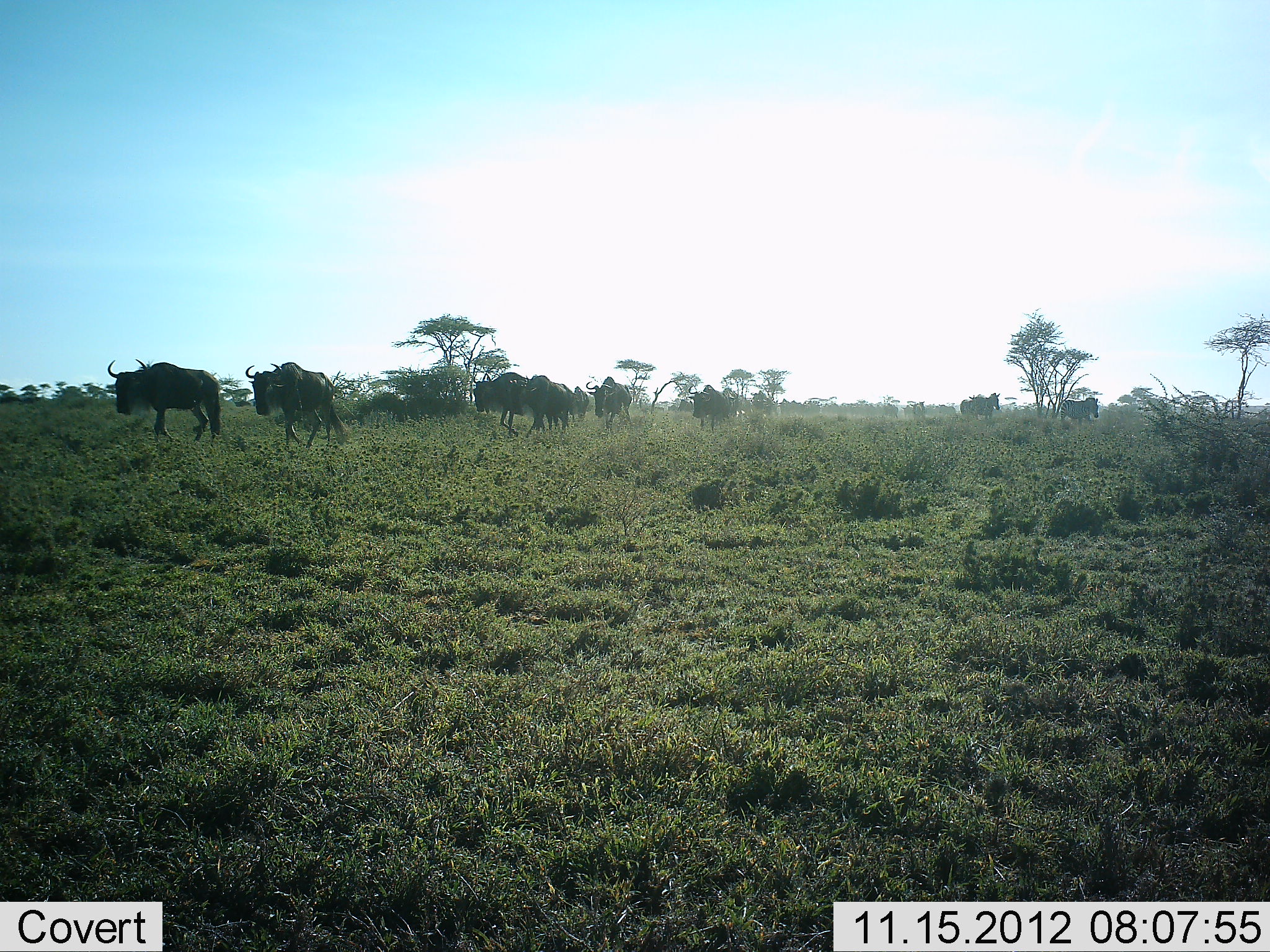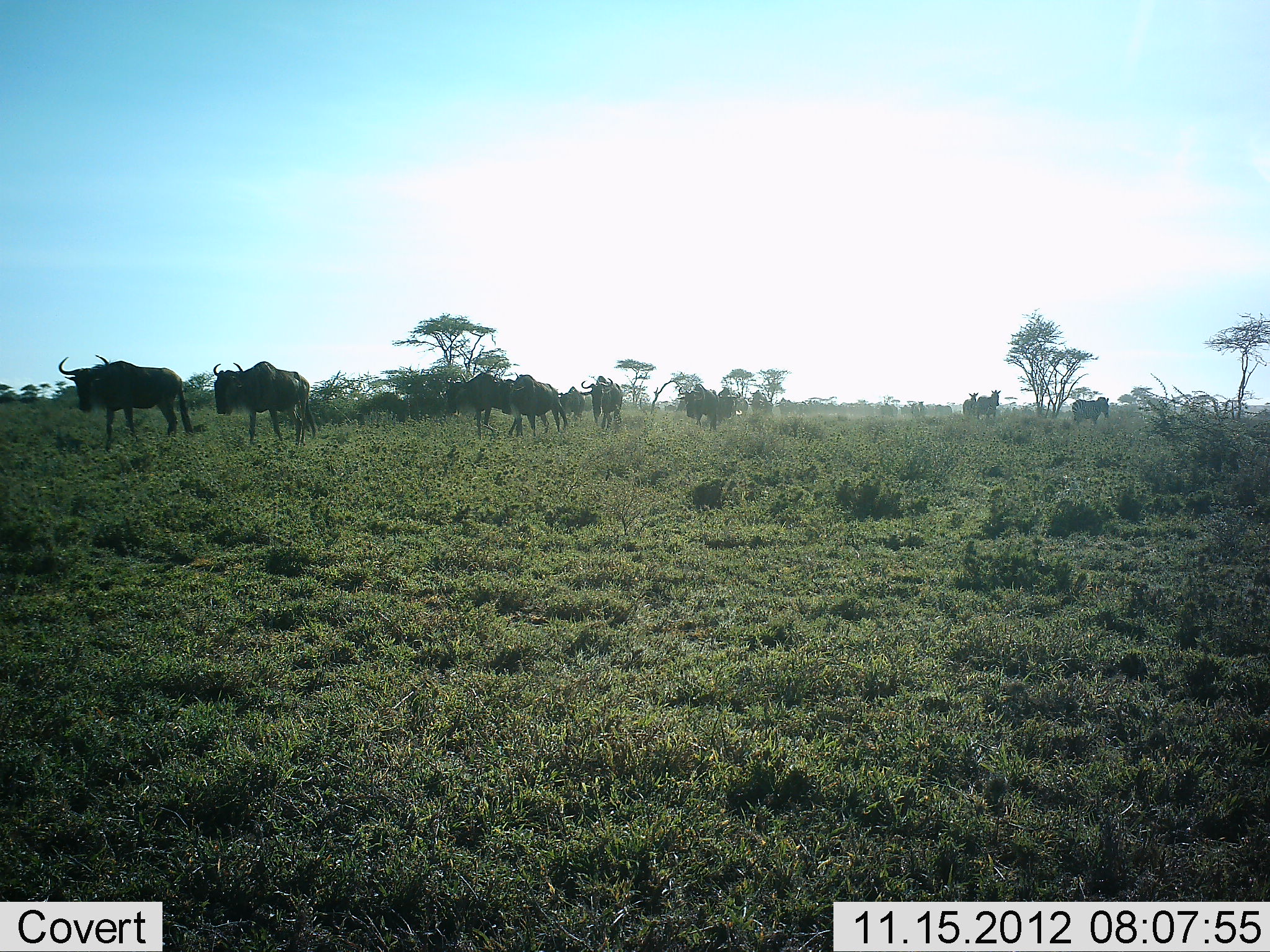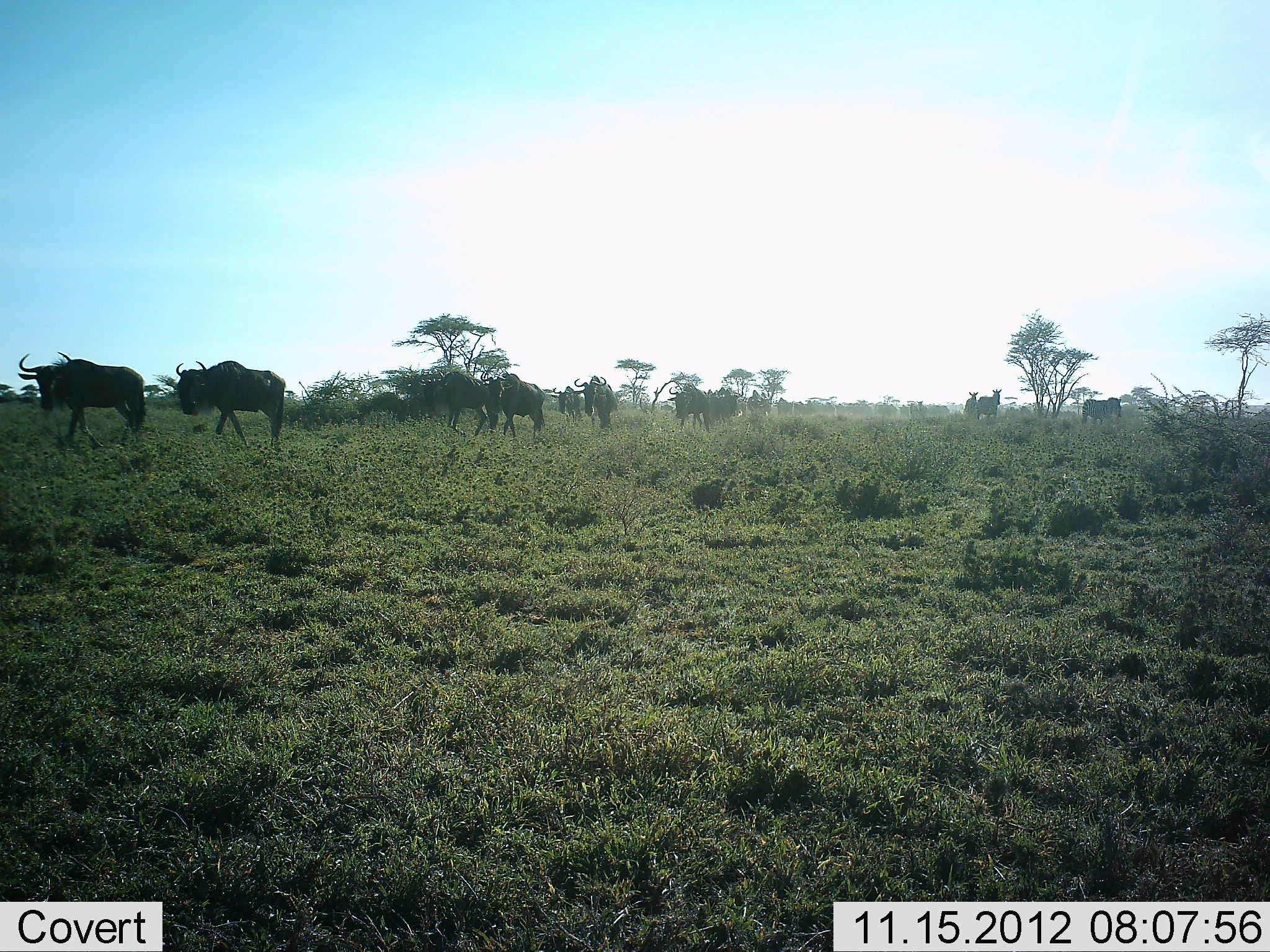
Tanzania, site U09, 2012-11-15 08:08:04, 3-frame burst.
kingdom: Animalia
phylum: Chordata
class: Mammalia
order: Artiodactyla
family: Bovidae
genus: Connochaetes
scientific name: Connochaetes taurinus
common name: blue wildebeest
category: wildebeest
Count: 11-50.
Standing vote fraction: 7%.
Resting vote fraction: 0%.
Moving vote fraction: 93%.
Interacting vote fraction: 0%.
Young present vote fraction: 0%.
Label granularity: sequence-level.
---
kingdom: Animalia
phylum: Chordata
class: Mammalia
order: Perissodactyla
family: Equidae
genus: Equus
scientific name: Equus quagga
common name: plains zebra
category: zebra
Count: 3.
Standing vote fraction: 10%.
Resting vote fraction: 0%.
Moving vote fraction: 80%.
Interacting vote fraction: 0%.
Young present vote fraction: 0%.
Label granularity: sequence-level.